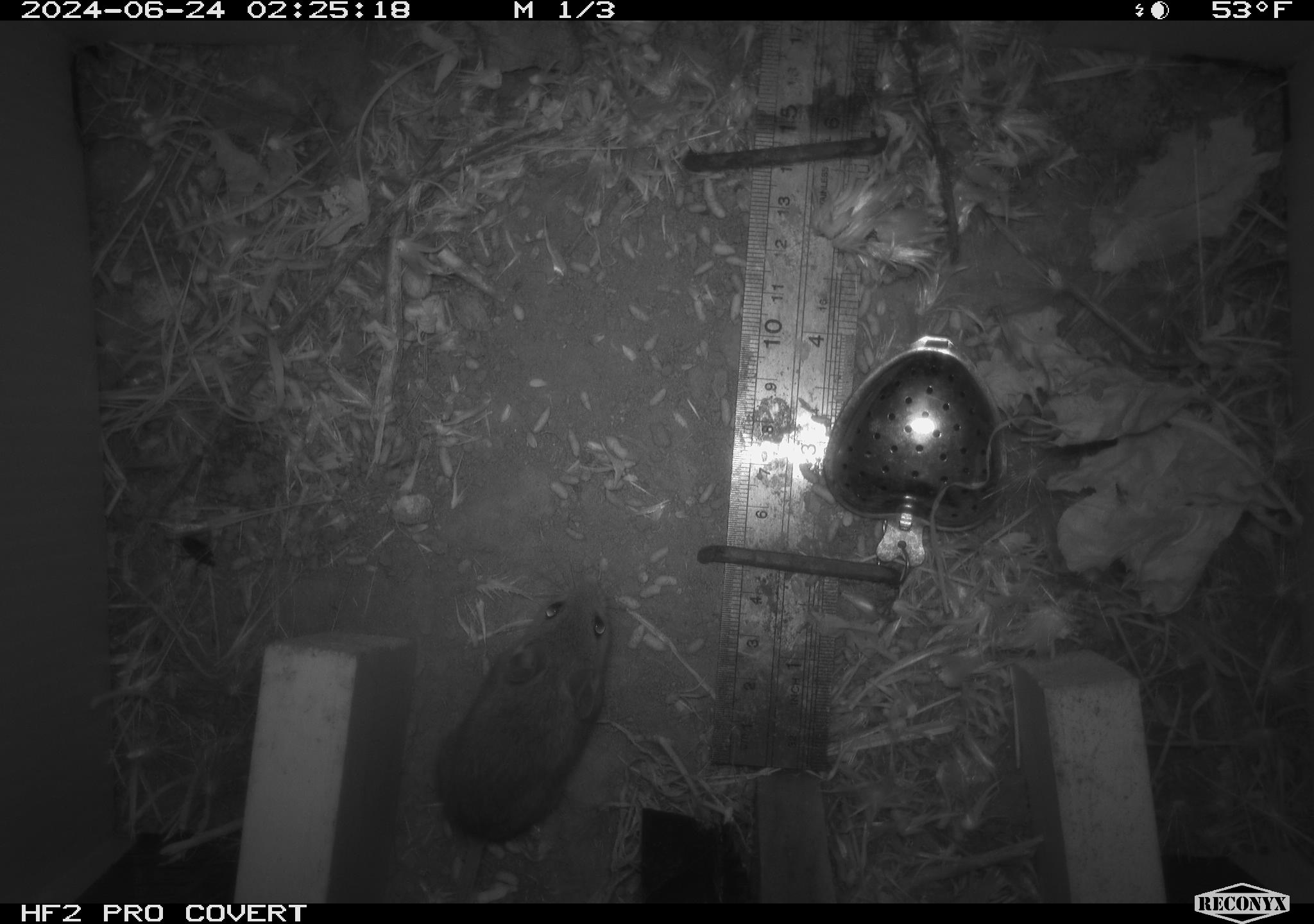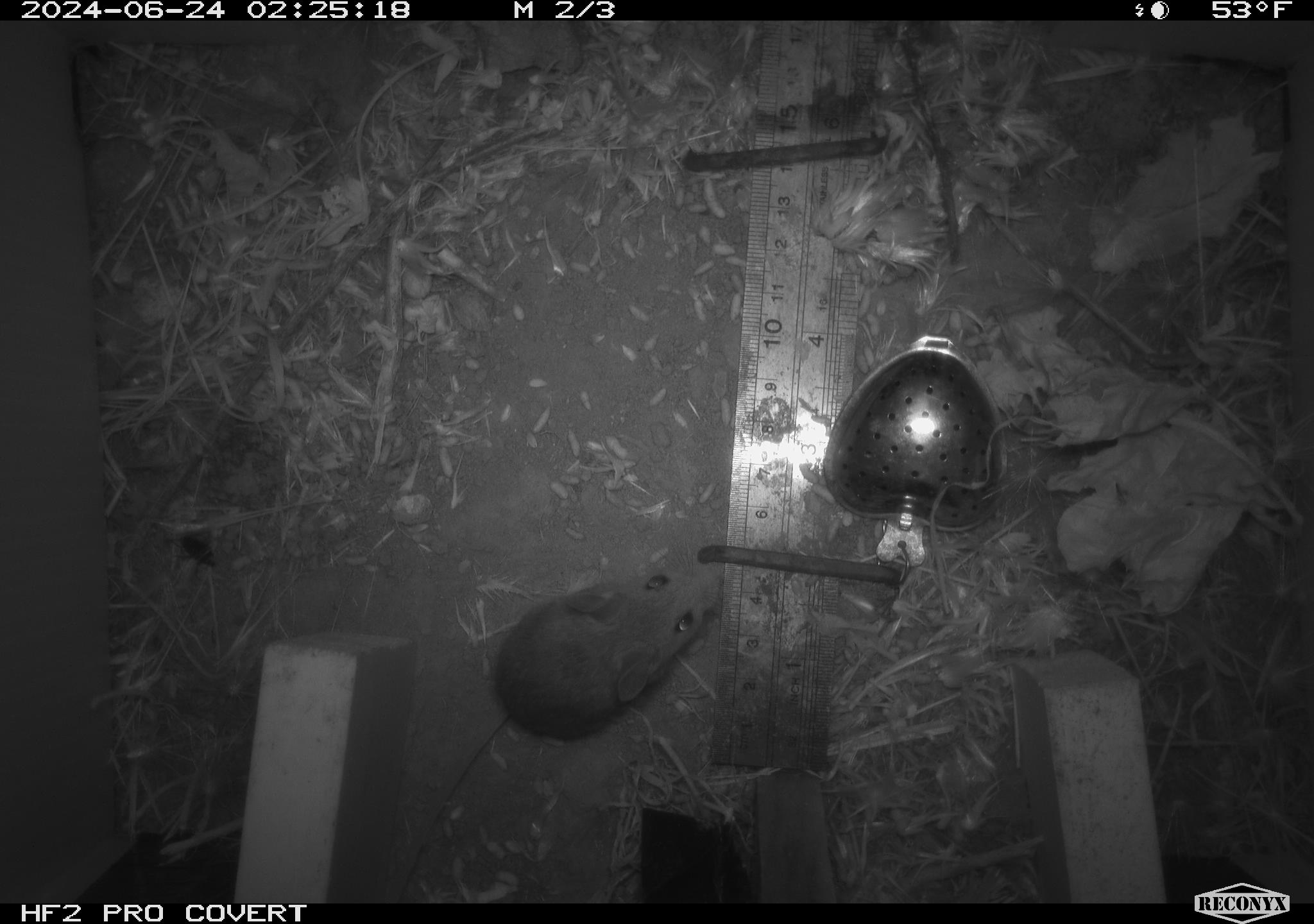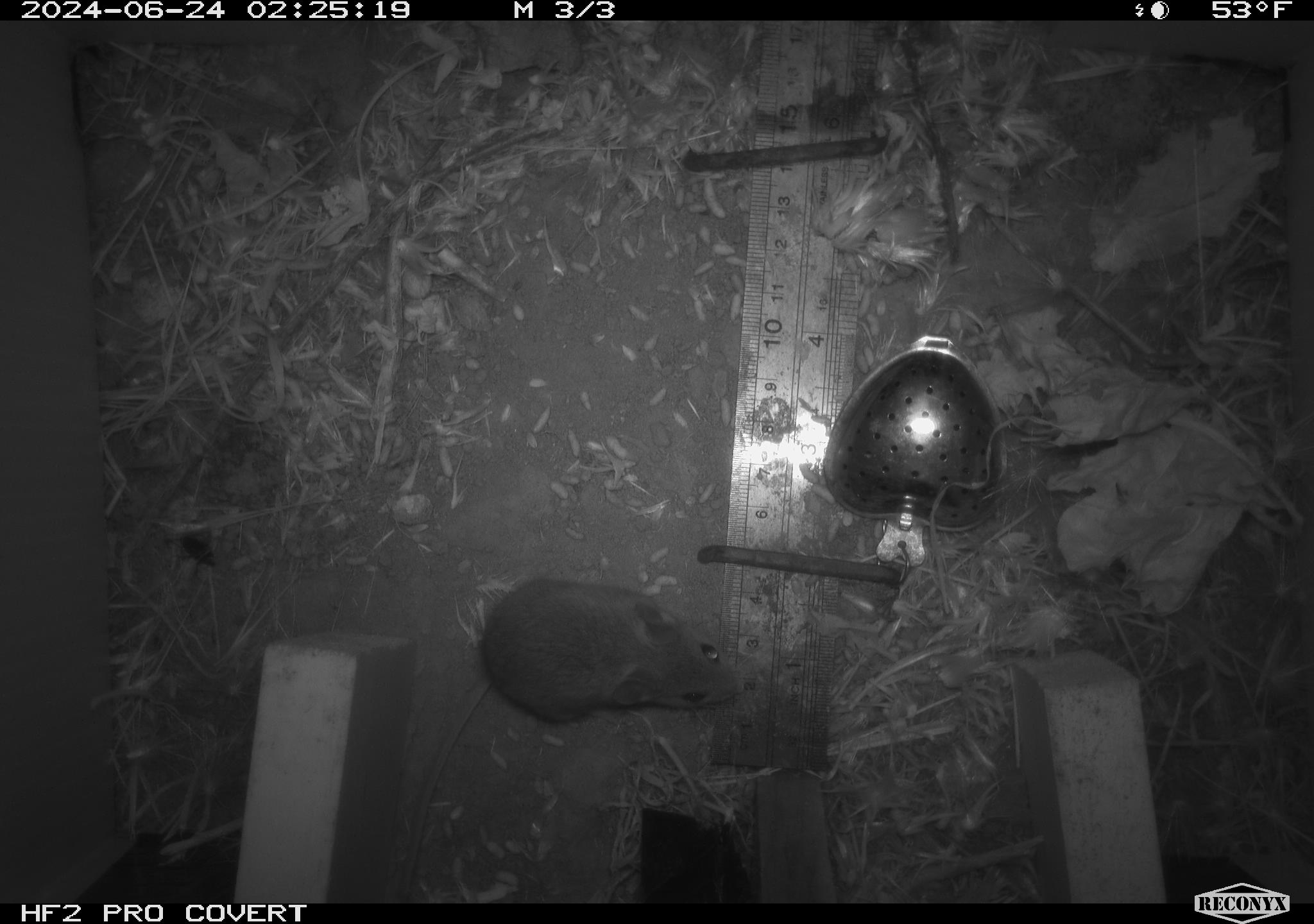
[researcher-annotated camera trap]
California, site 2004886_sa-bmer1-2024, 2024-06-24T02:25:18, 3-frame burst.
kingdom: Animalia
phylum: Chordata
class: Mammalia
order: Rodentia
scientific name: Rodentia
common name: mouse species